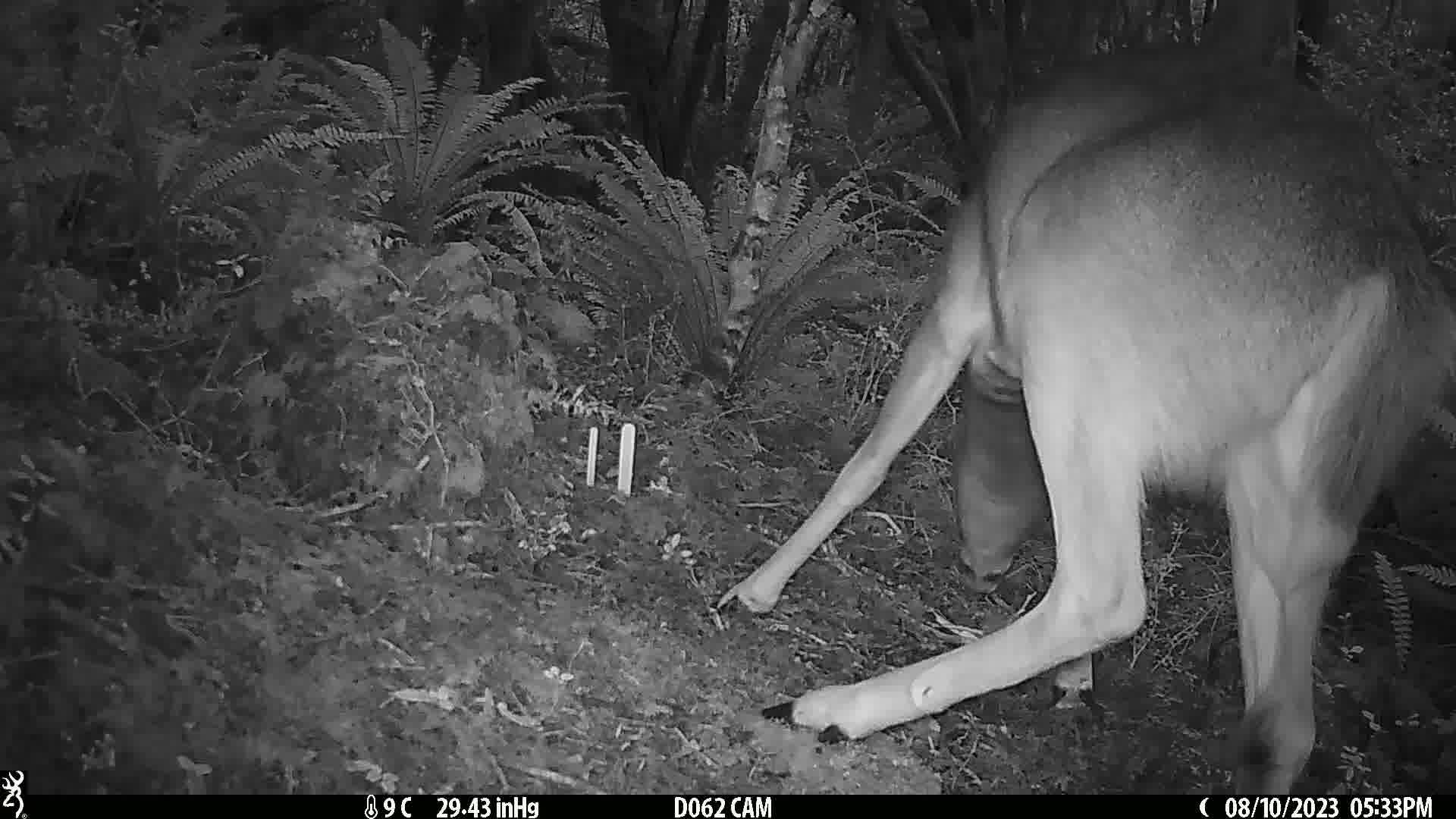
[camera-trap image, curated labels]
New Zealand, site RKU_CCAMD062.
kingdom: Animalia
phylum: Chordata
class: Mammalia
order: Artiodactyla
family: Cervidae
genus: Odocoileus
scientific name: Odocoileus virginianus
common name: white-tailed deer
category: white tailed deer